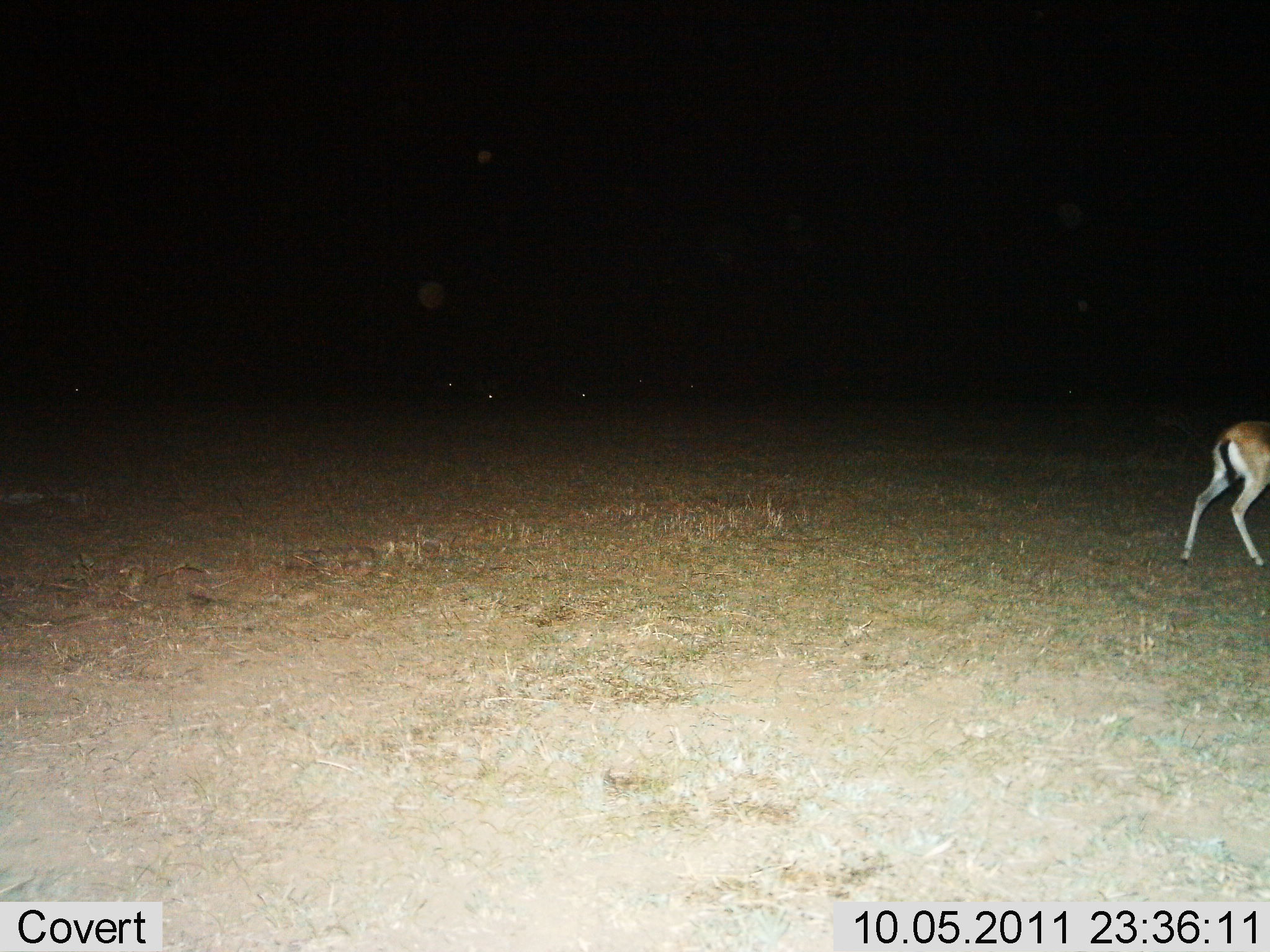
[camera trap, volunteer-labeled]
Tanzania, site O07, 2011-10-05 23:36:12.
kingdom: Animalia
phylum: Chordata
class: Mammalia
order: Artiodactyla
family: Bovidae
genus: Eudorcas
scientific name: Eudorcas thomsonii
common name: thomson's gazelle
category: gazellethomsons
Gazellethomsons (thomson's gazelle) (Eudorcas thomsonii), count 1. Behavior (volunteer vote fractions): standing 58%, resting 0%, moving 42%, interacting 0%. Young present (vote fraction): 0%. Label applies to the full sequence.